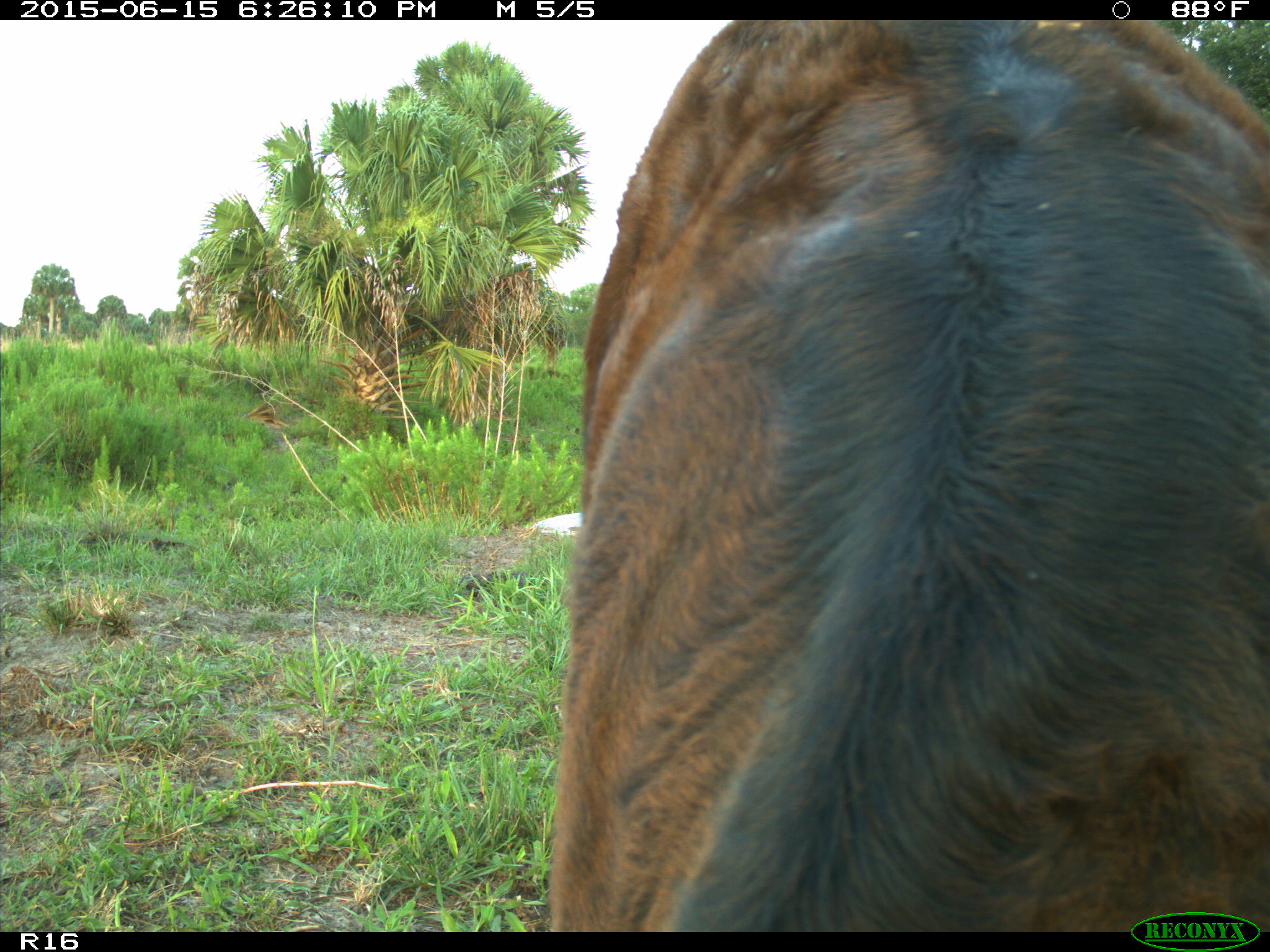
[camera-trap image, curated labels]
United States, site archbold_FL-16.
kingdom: Animalia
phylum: Chordata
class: Mammalia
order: Artiodactyla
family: Bovidae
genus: Bos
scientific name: Bos taurus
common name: domestic cow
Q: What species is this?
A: Bos taurus (domestic cow).